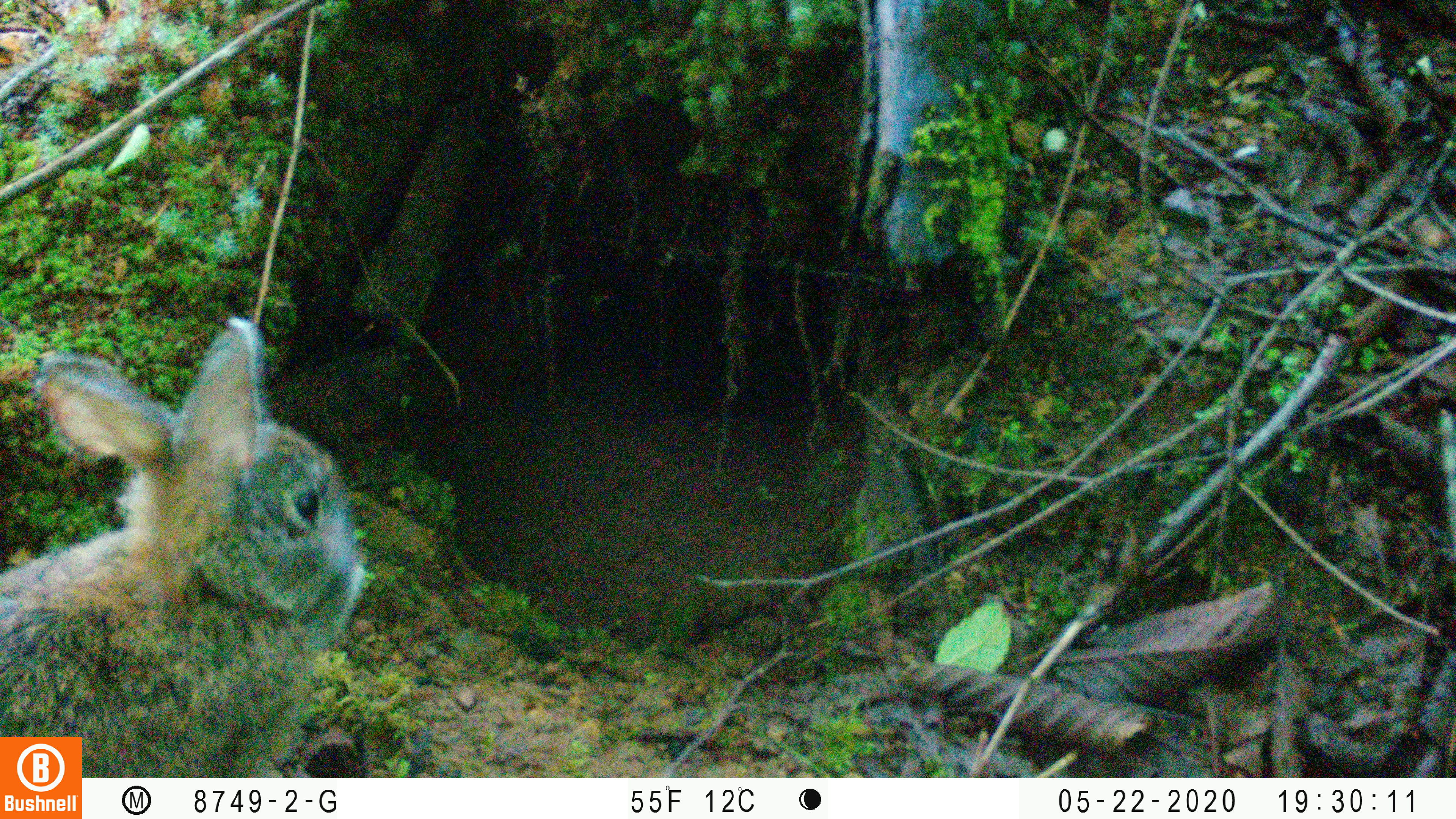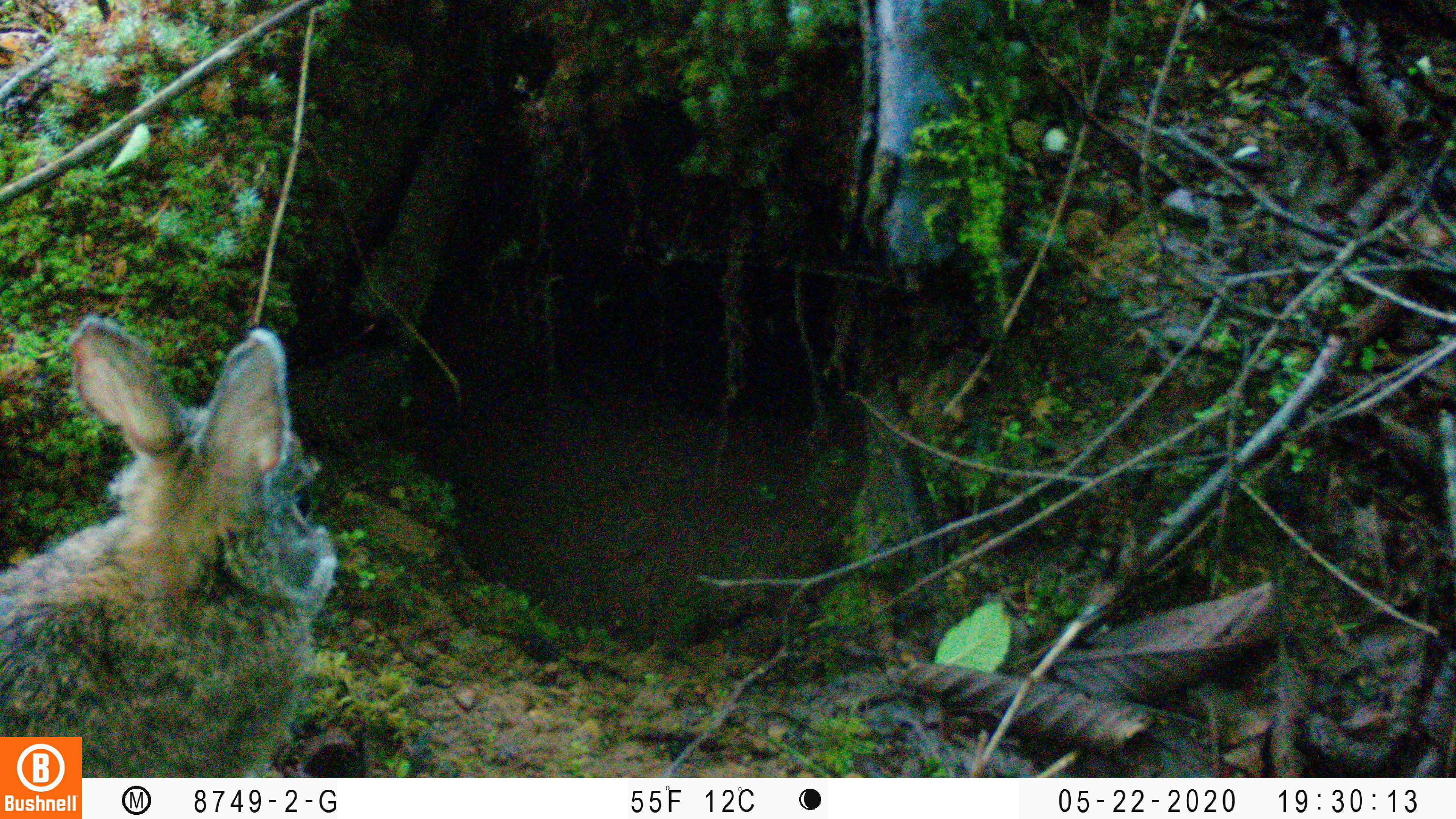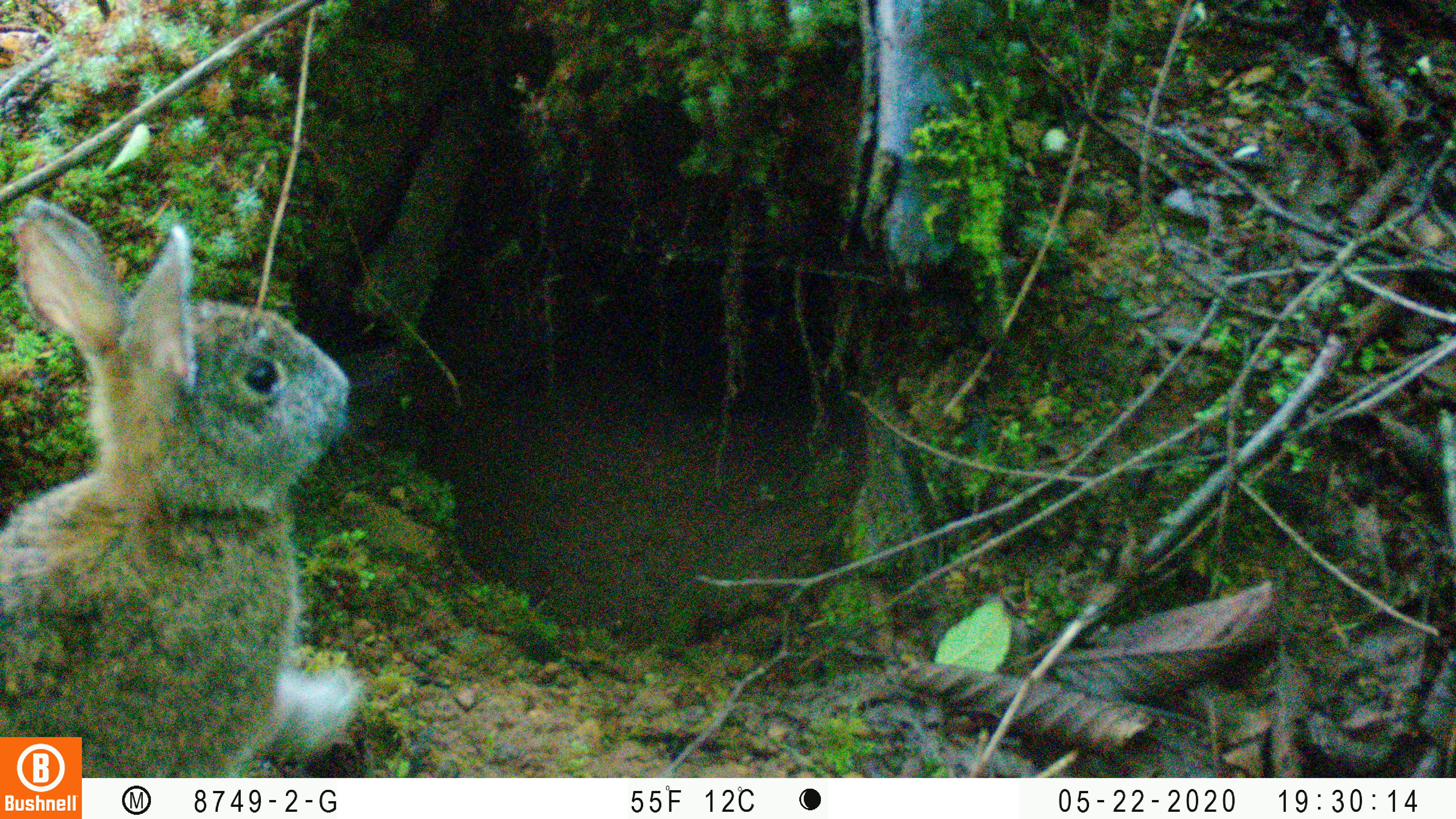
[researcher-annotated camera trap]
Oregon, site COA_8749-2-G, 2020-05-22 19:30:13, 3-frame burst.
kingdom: Animalia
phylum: Chordata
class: Mammalia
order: Lagomorpha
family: Leporidae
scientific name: Leporidae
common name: hares and rabbits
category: leporidae family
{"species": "leporidae family (hares and rabbits) (Leporidae)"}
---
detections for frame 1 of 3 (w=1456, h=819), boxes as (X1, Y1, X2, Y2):
leporidae family: (1, 311, 374, 730)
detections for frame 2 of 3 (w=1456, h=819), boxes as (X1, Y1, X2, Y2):
leporidae family: (4, 314, 337, 730)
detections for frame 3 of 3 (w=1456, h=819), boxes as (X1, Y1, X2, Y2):
leporidae family: (1, 195, 367, 730)